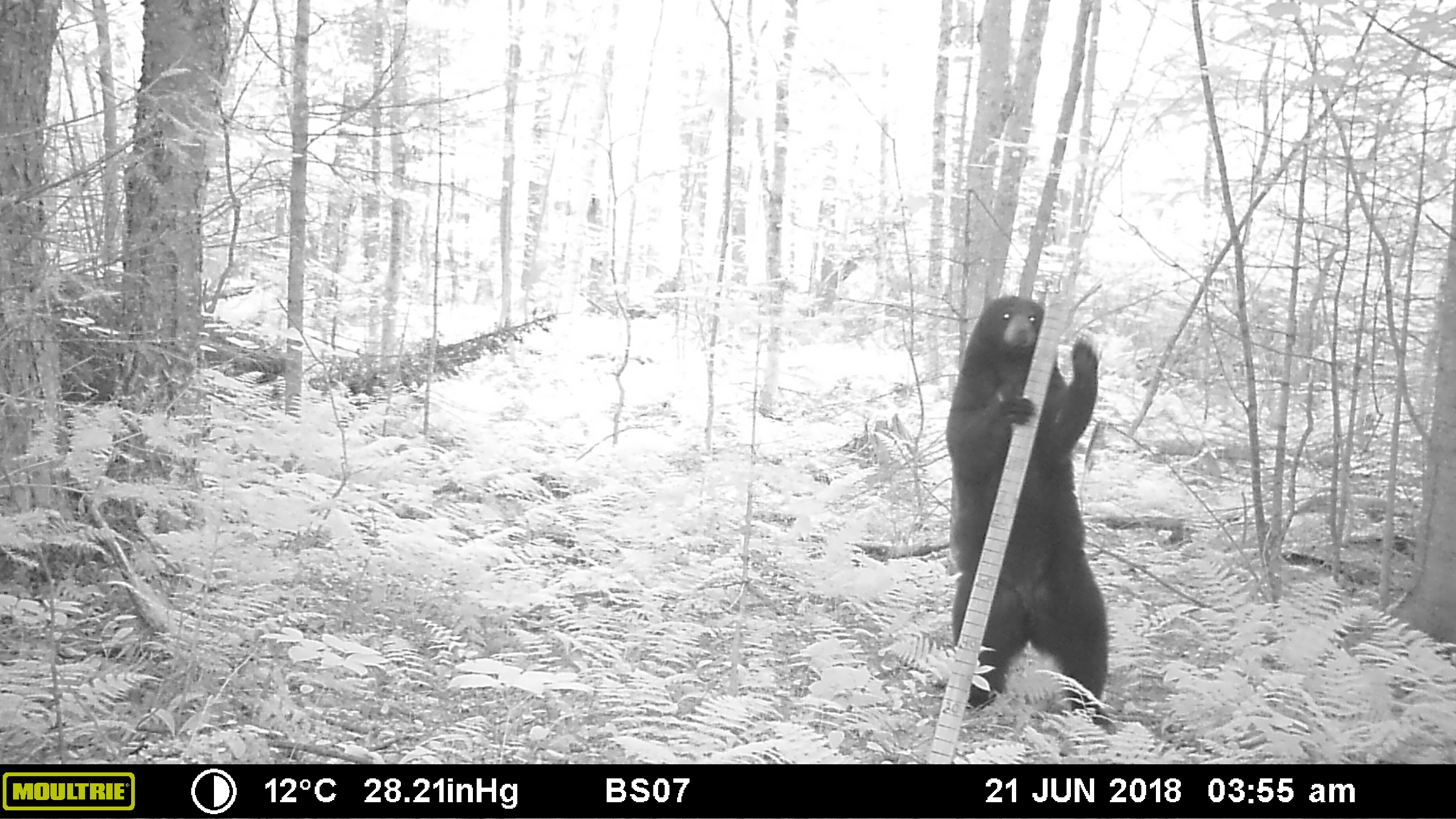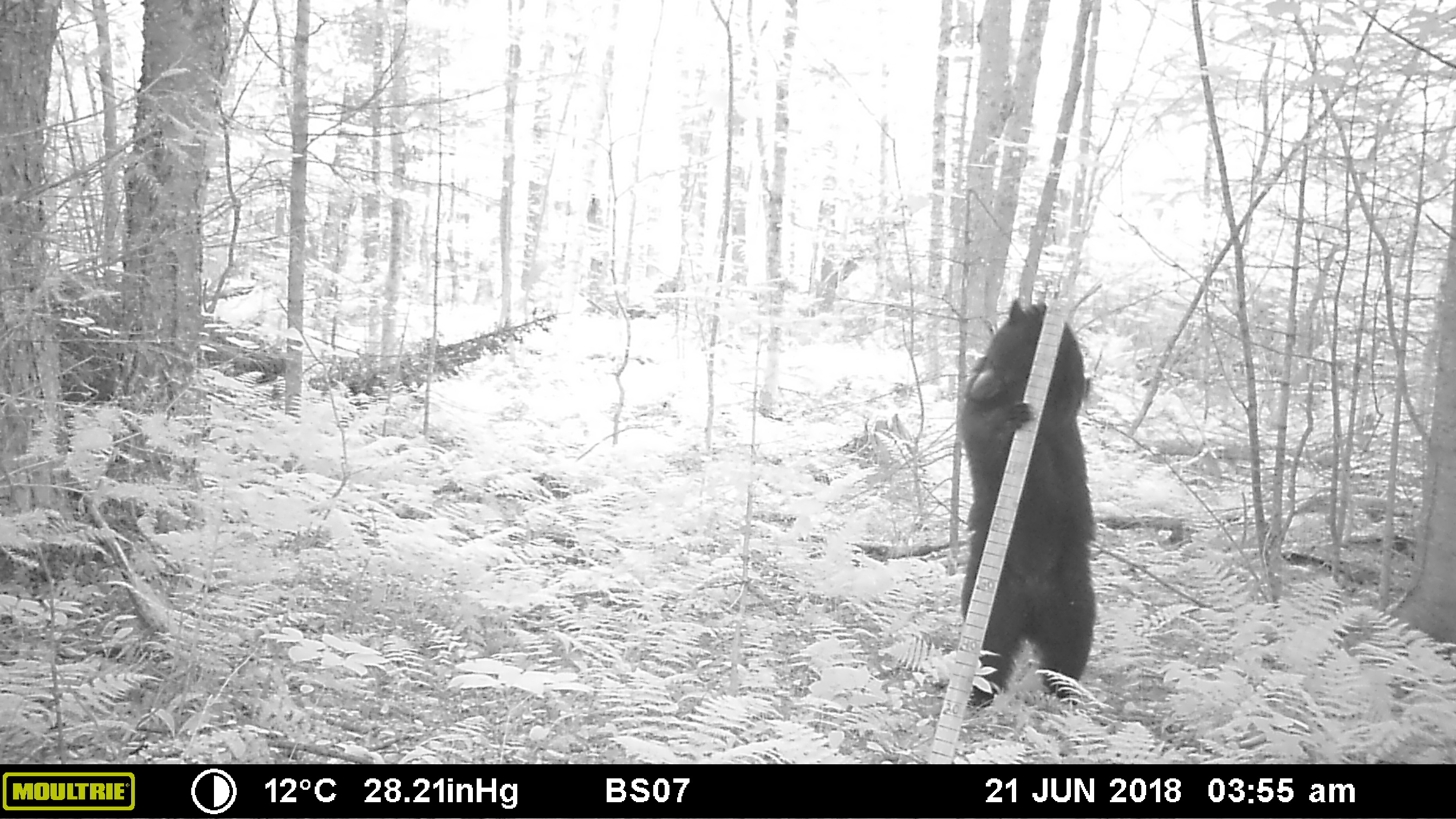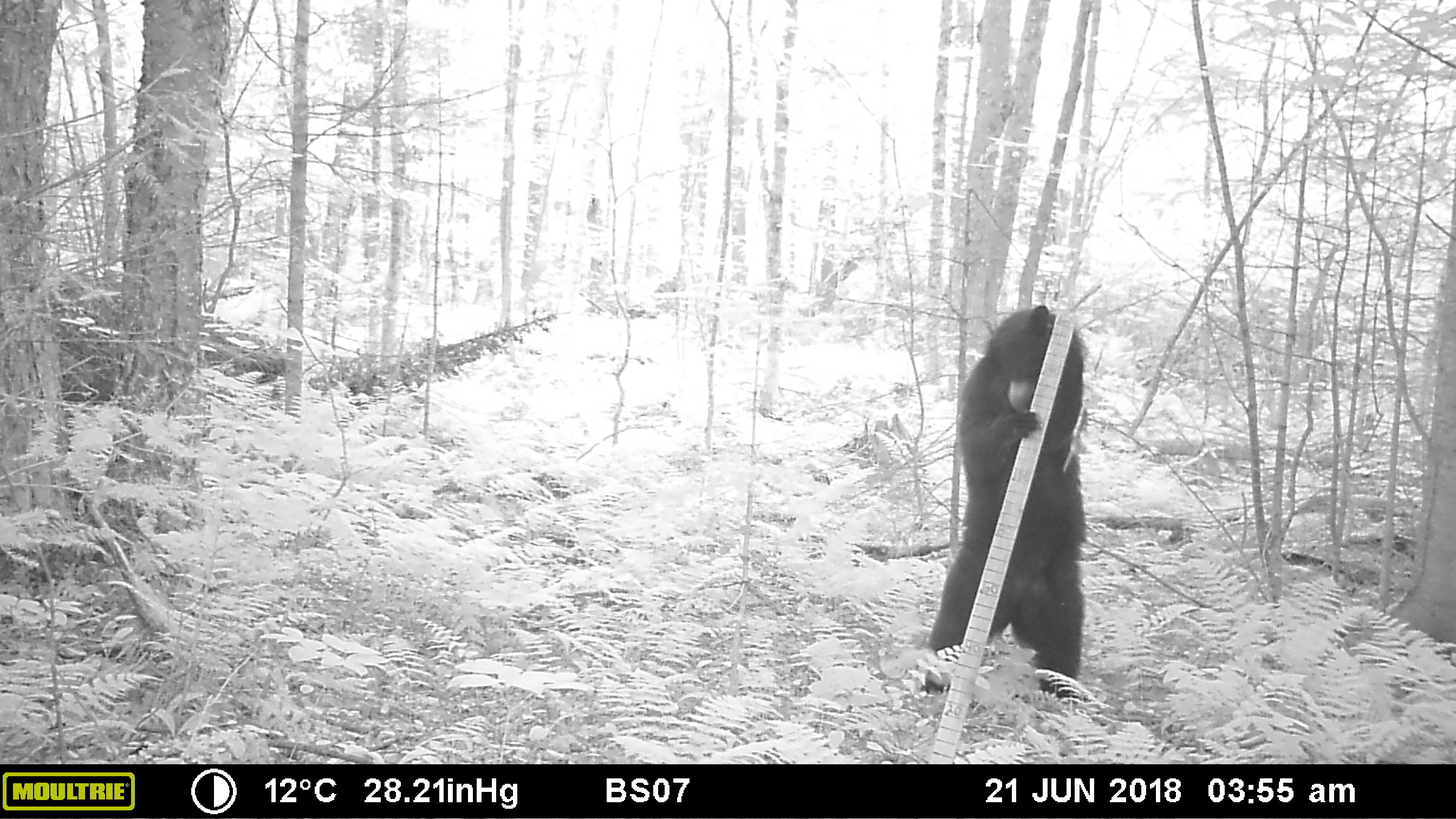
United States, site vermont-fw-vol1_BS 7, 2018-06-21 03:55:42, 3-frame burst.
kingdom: Animalia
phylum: Chordata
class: Mammalia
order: Carnivora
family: Ursidae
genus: Ursus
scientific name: Ursus americanus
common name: black bear